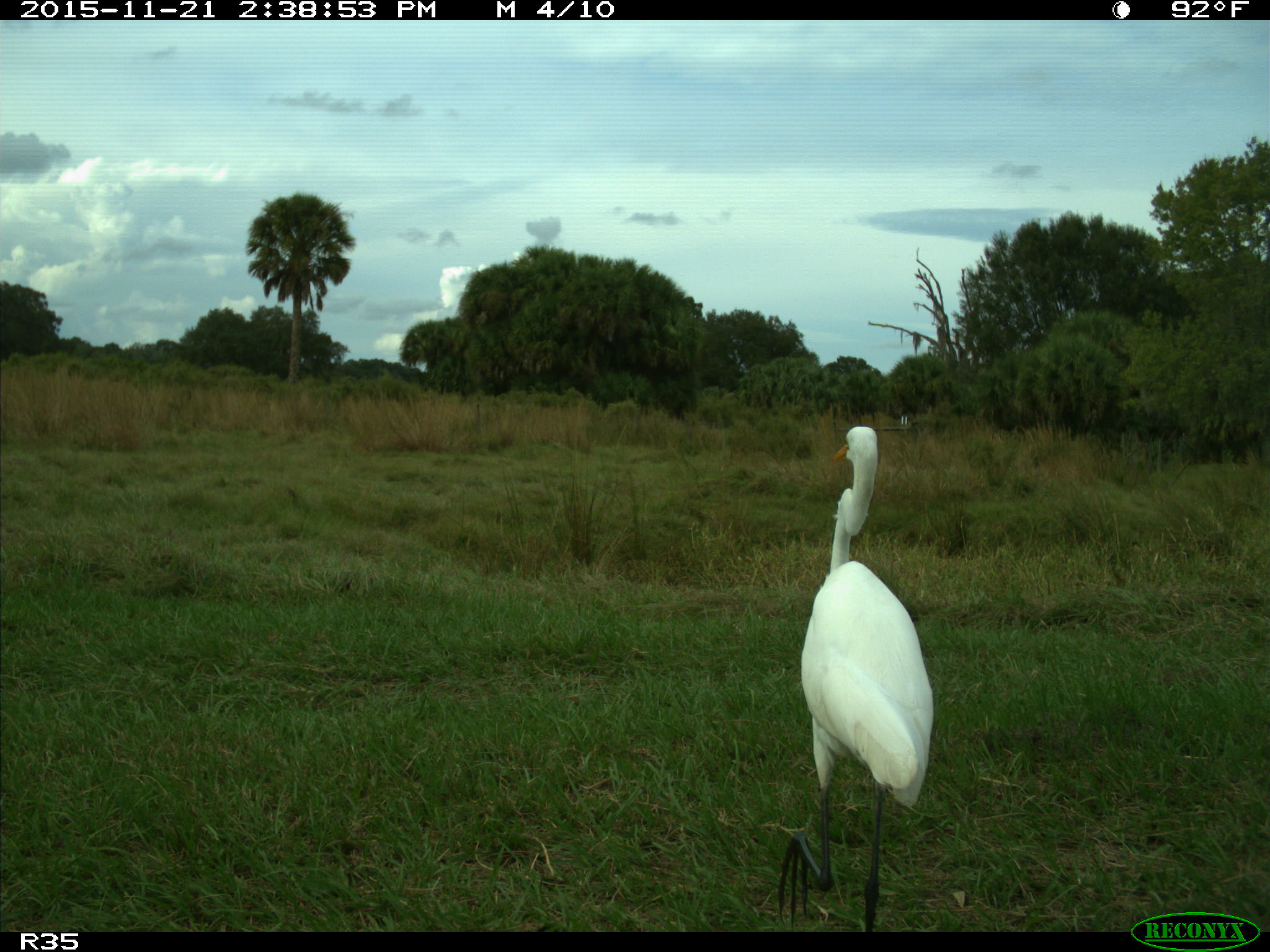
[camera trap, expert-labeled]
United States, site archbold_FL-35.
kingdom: Animalia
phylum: Chordata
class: Aves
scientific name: Aves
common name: birds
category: unidentified bird